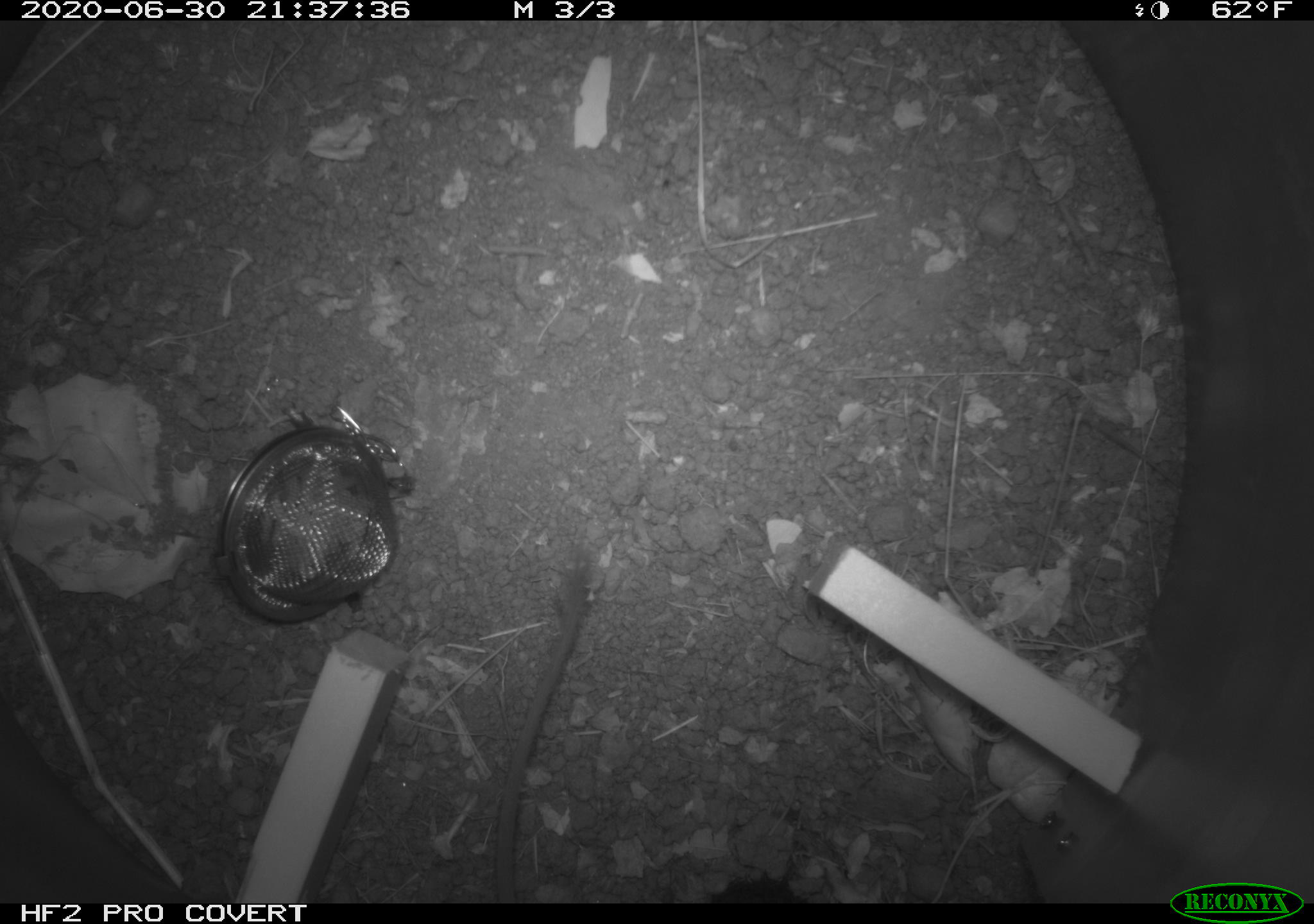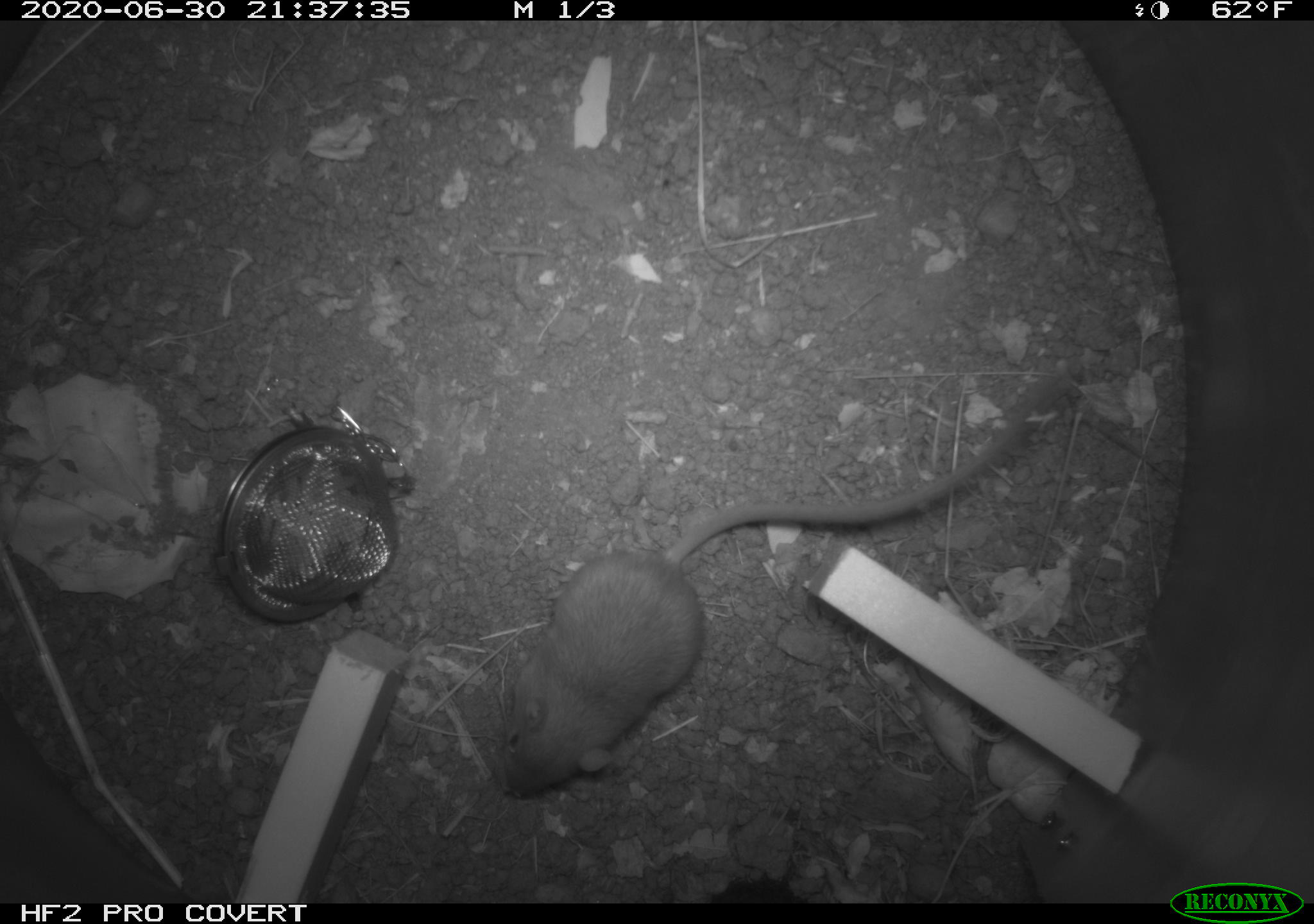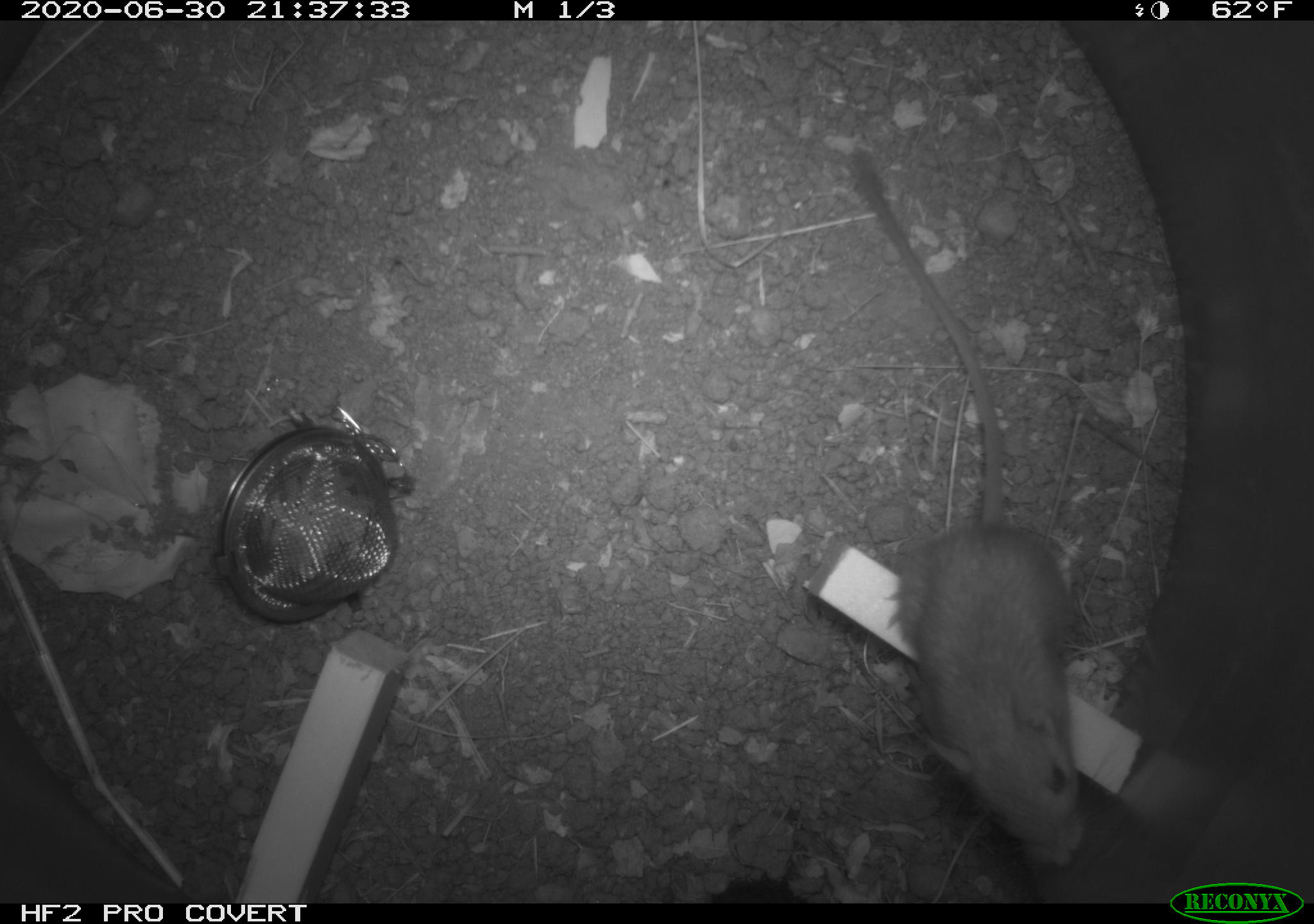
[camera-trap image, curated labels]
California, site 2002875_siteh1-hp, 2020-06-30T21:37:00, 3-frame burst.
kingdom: Animalia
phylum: Chordata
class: Mammalia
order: Rodentia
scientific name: Rodentia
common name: rodent